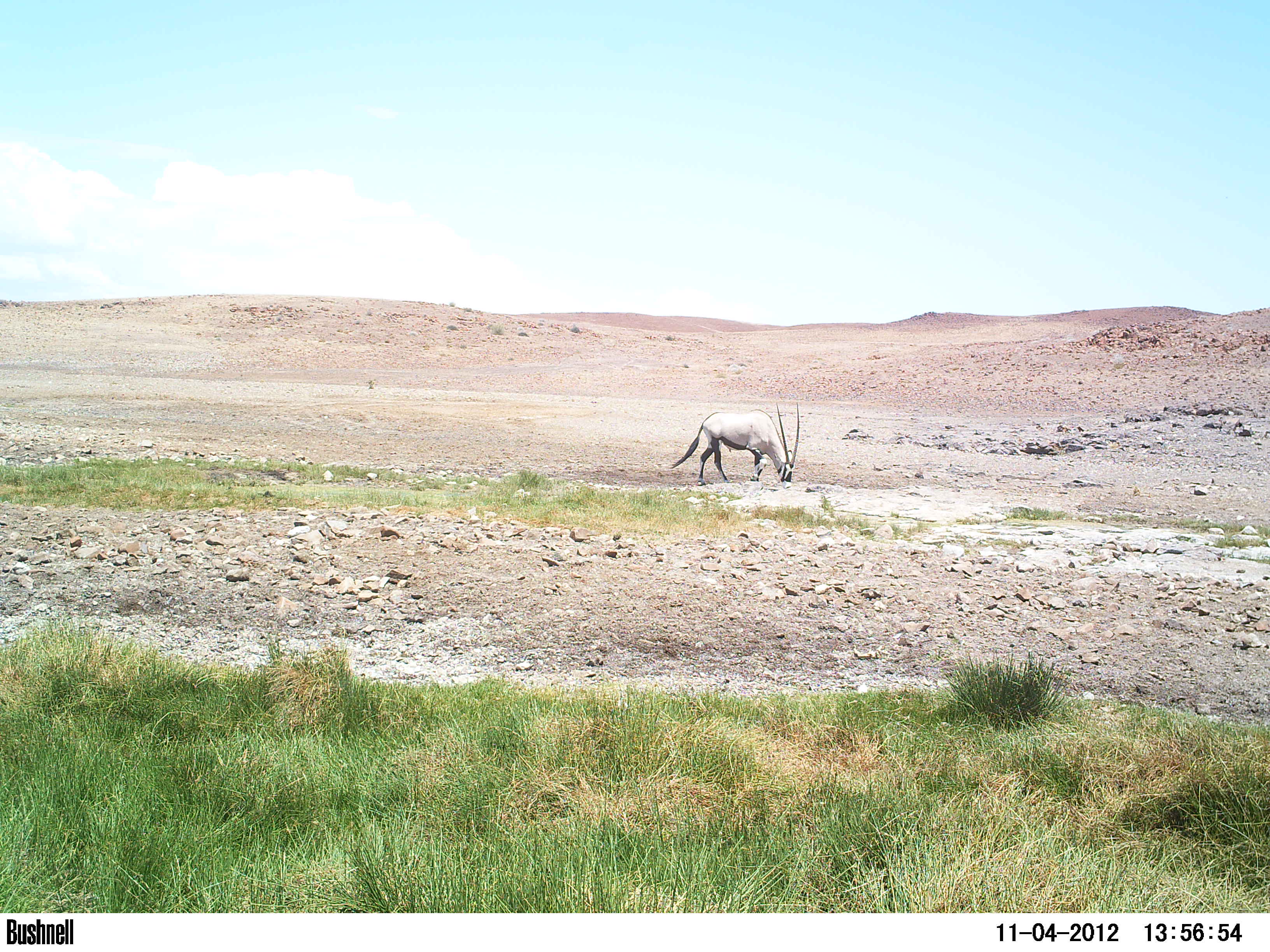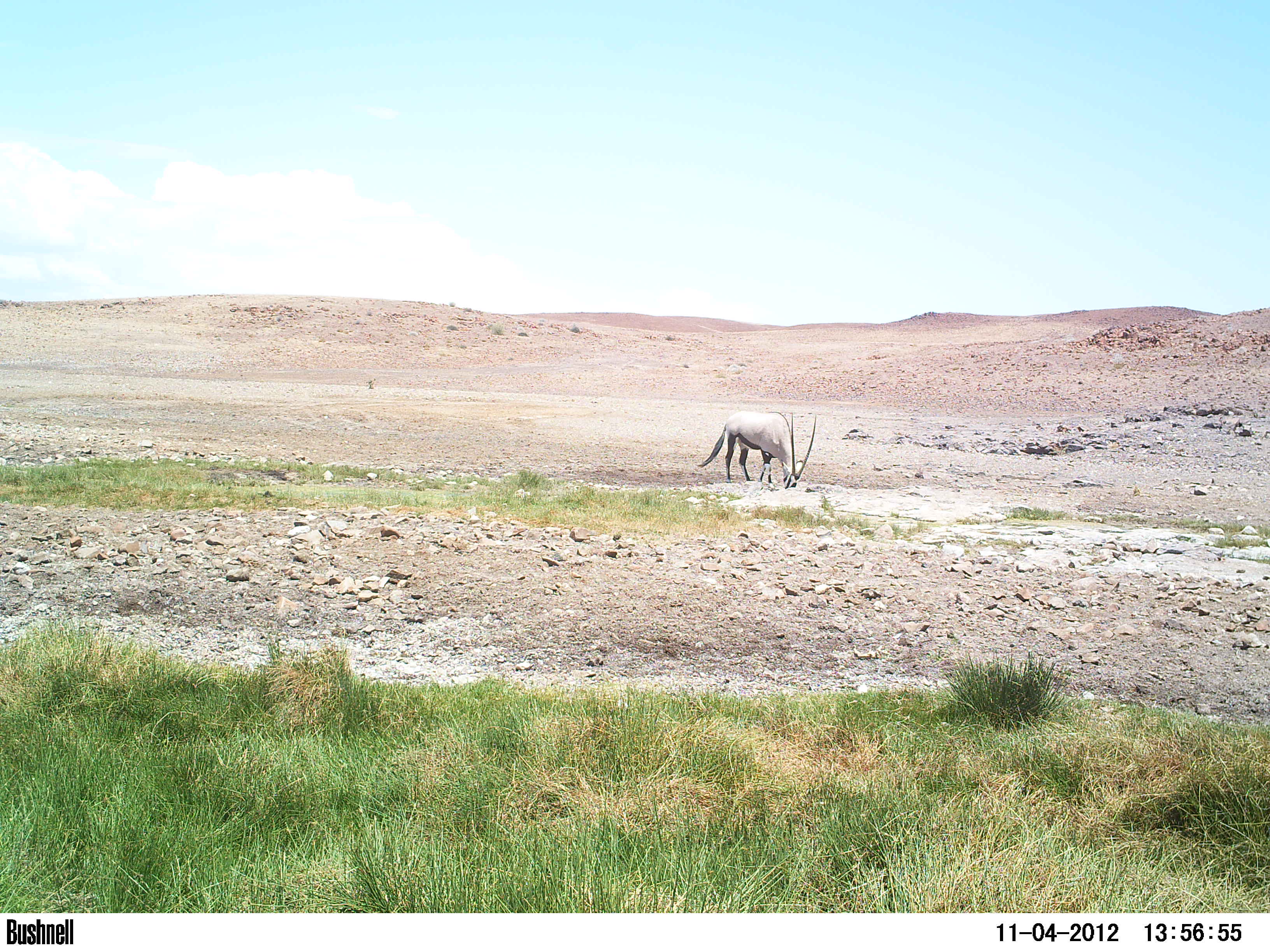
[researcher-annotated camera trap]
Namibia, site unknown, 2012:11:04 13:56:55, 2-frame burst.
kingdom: Animalia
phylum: Chordata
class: Mammalia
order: Artiodactyla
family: Bovidae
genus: Oryx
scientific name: Oryx gazella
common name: gemsbok